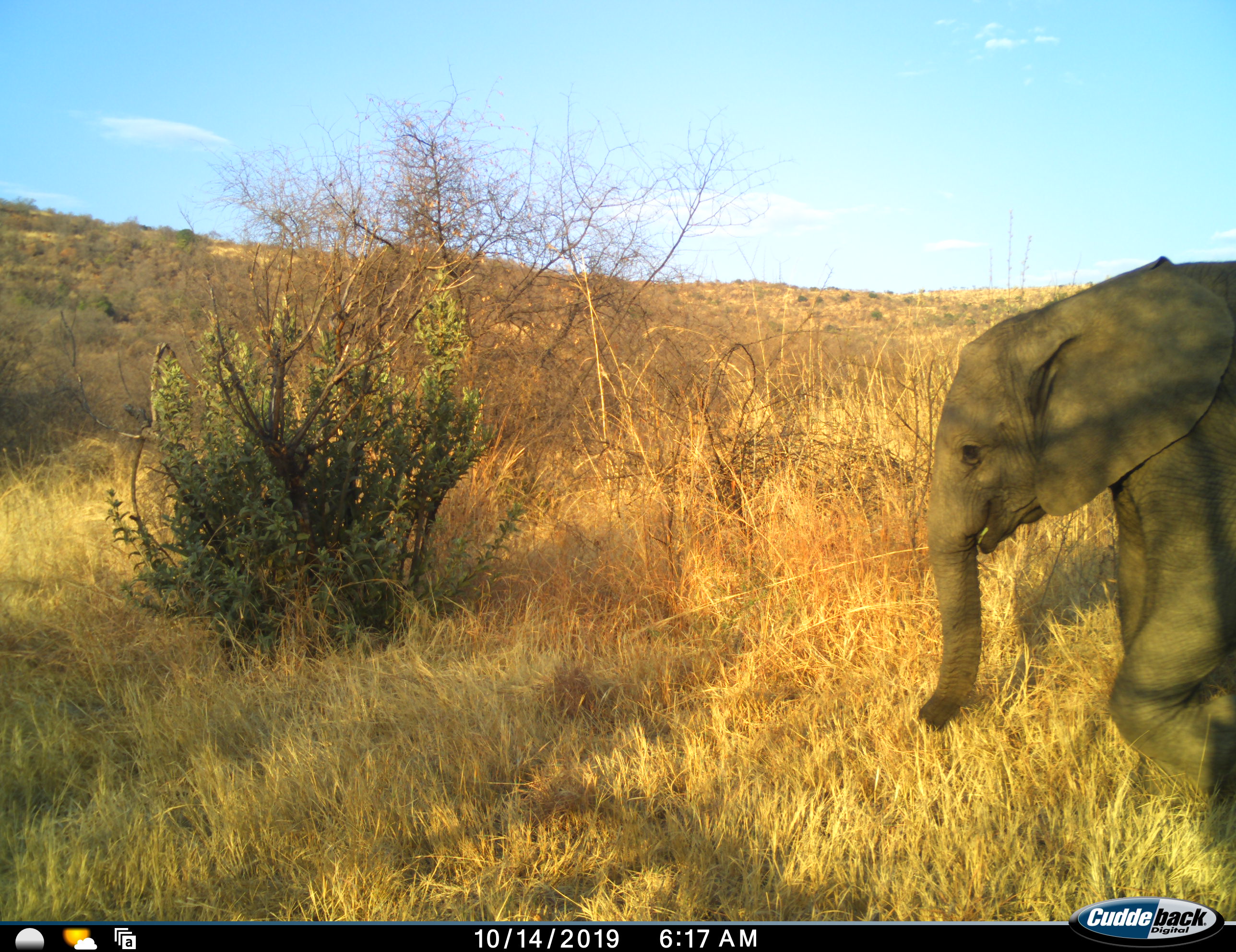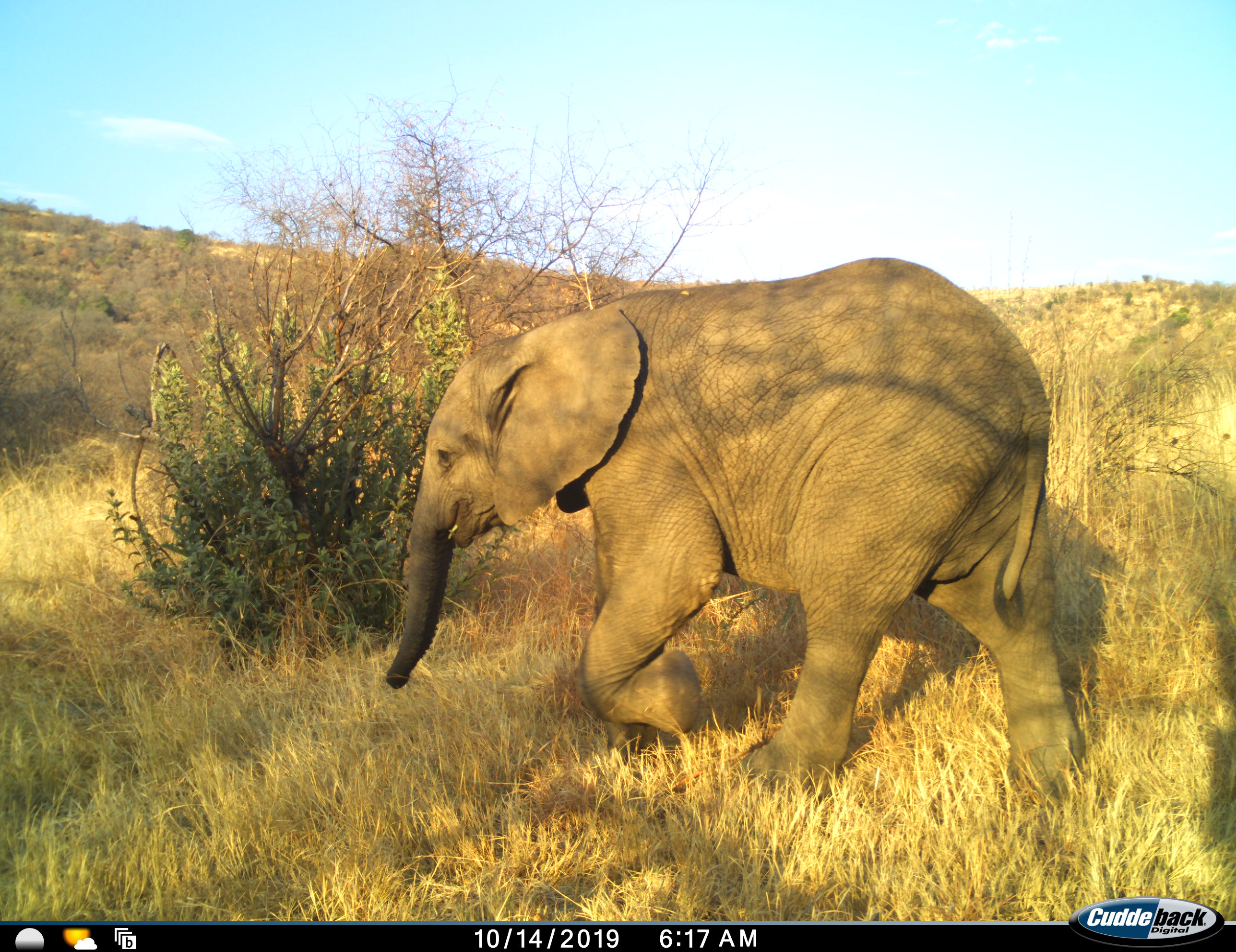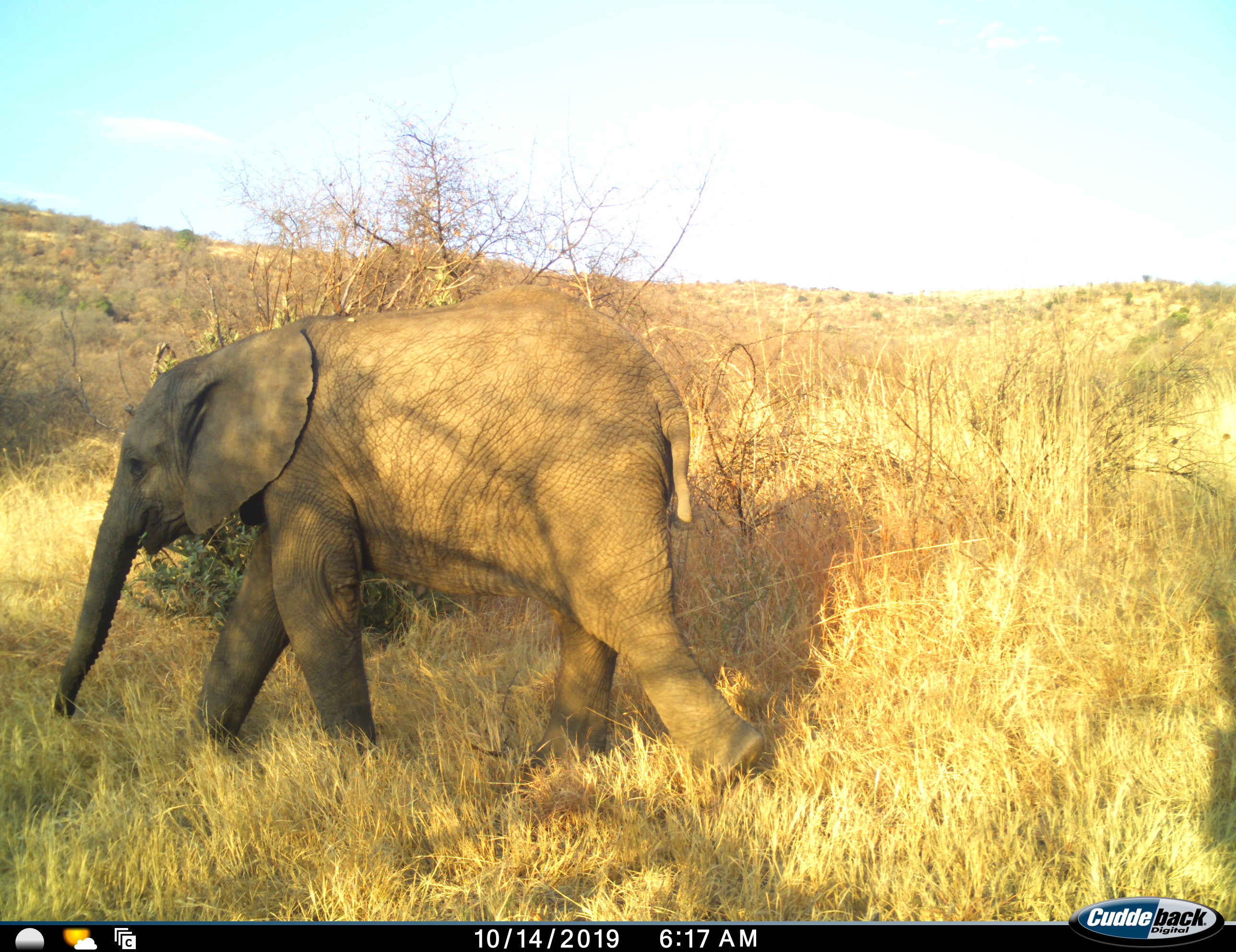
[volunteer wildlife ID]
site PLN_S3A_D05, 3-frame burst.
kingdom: Animalia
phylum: Chordata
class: Mammalia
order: Proboscidea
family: Elephantidae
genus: Loxodonta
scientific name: Loxodonta africana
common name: african bush elephant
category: elephant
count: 1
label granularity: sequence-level